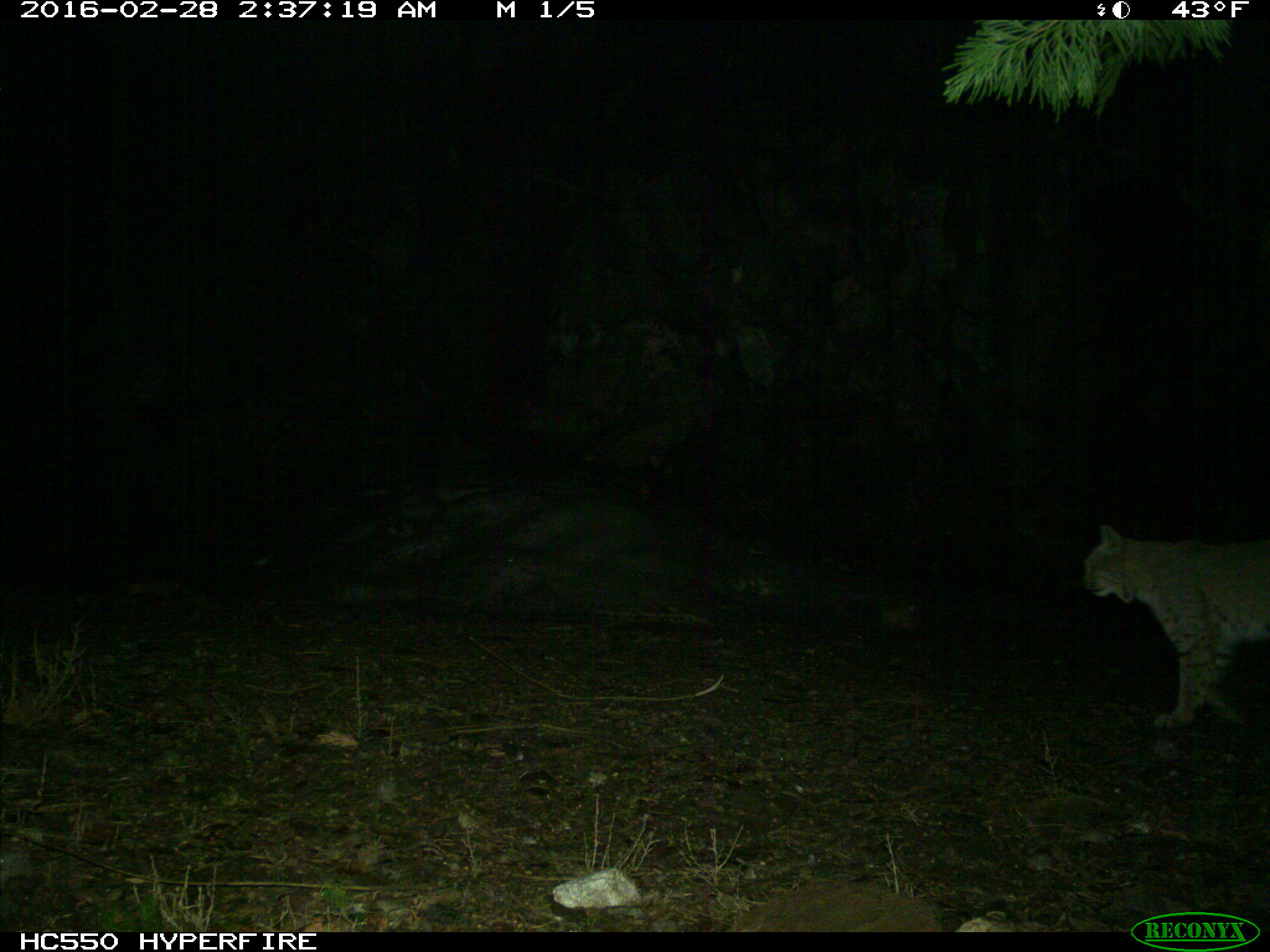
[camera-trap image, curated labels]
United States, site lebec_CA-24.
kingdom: Animalia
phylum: Chordata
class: Mammalia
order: Carnivora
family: Felidae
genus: Lynx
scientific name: Lynx rufus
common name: bobcat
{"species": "Lynx rufus (bobcat)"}